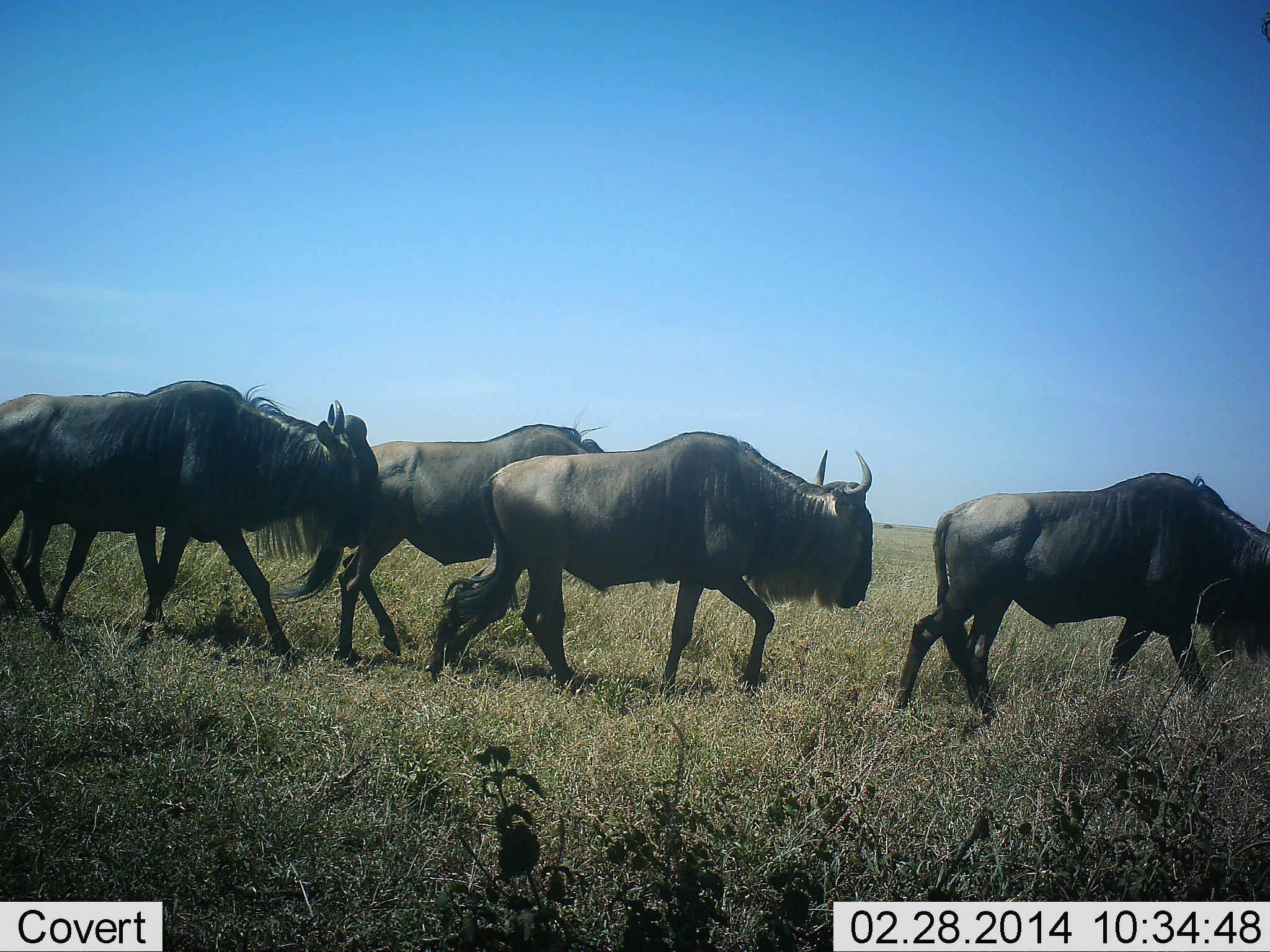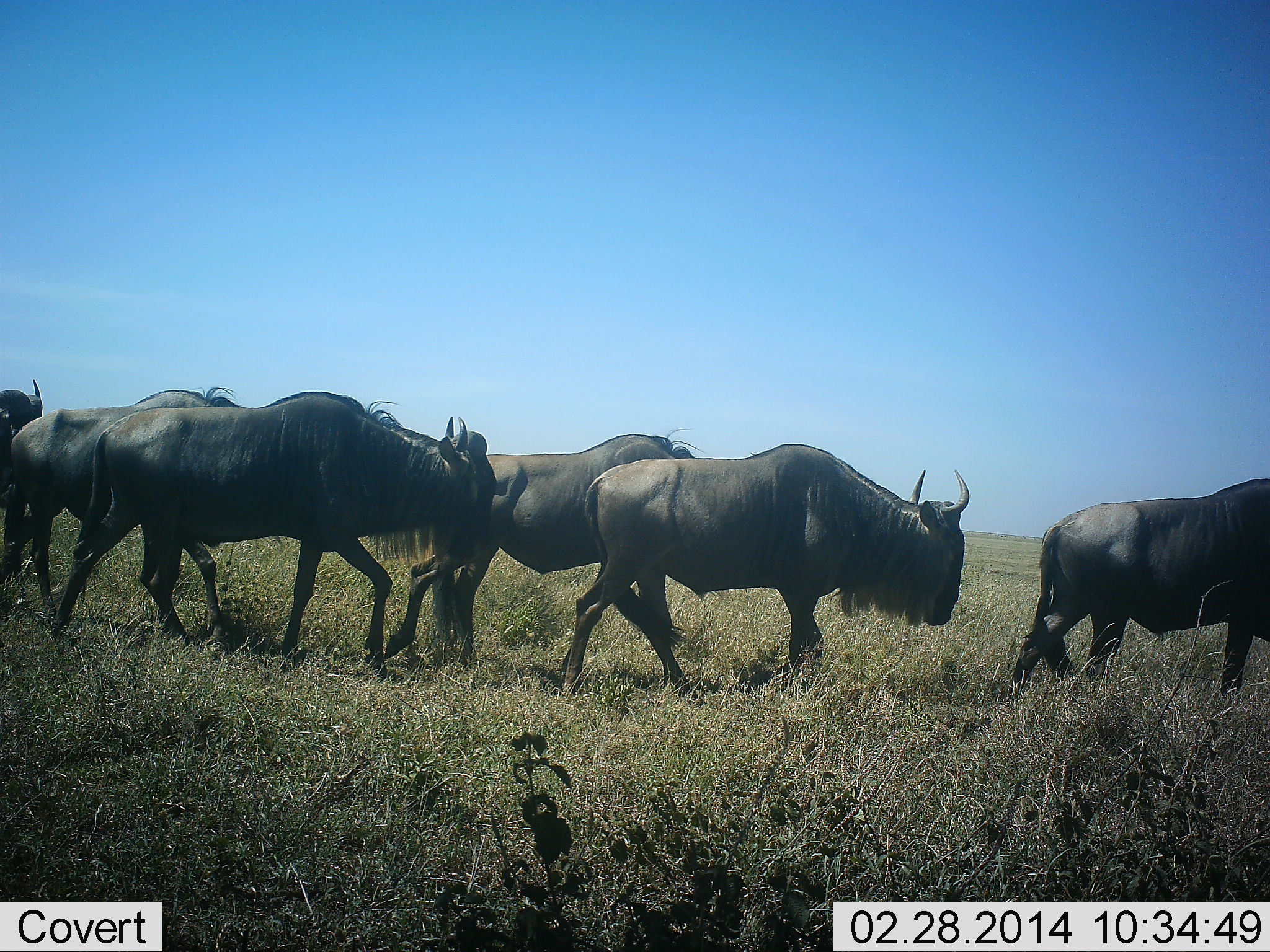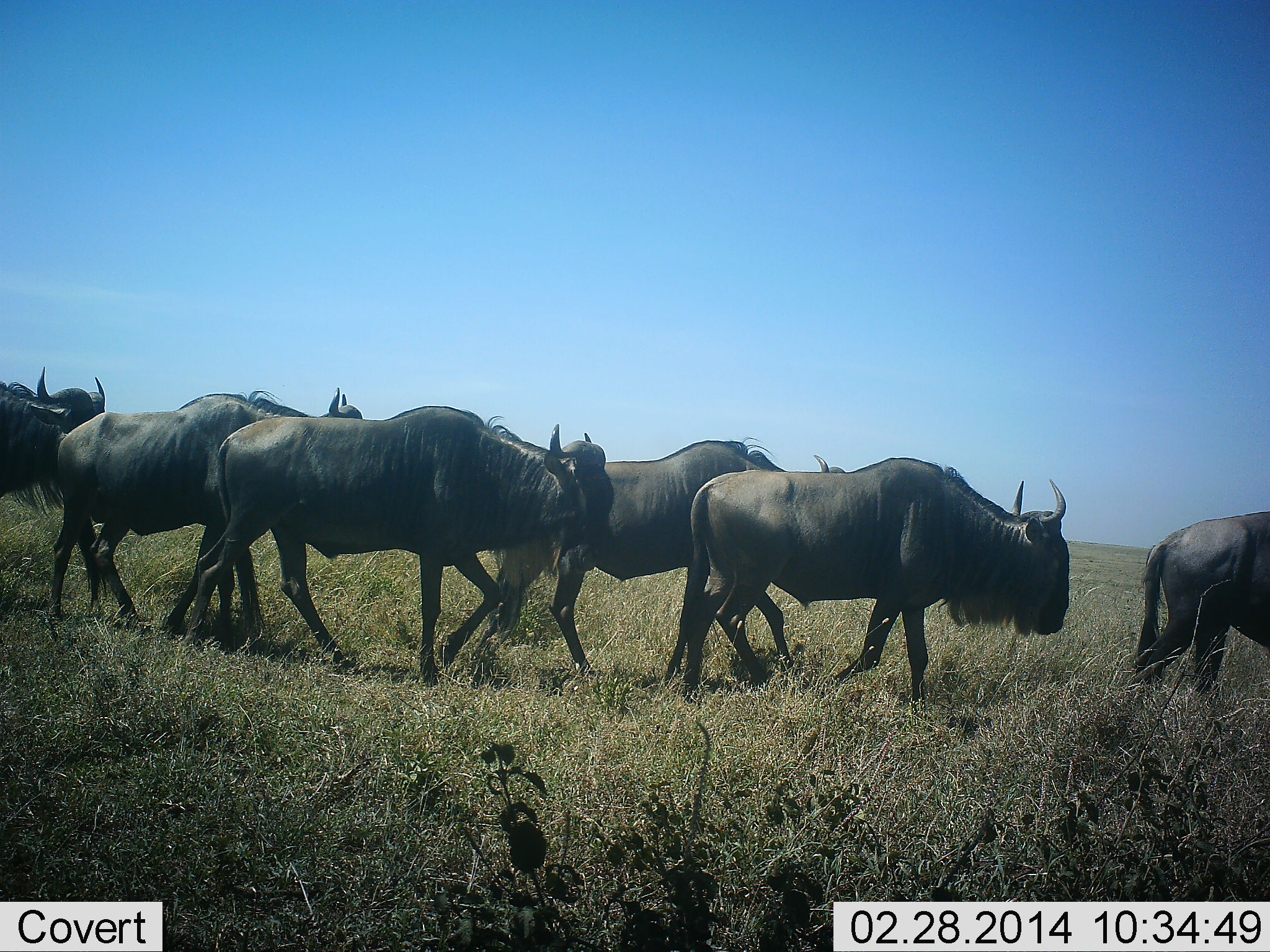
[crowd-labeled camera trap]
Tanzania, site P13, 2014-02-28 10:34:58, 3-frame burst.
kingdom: Animalia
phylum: Chordata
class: Mammalia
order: Artiodactyla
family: Bovidae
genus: Connochaetes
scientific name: Connochaetes taurinus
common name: blue wildebeest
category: wildebeest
Wildebeest (blue wildebeest) (Connochaetes taurinus), count 6. Behavior (volunteer vote fractions): standing 0%, resting 0%, moving 100%, interacting 0%. Young present (vote fraction): 0%. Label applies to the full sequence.